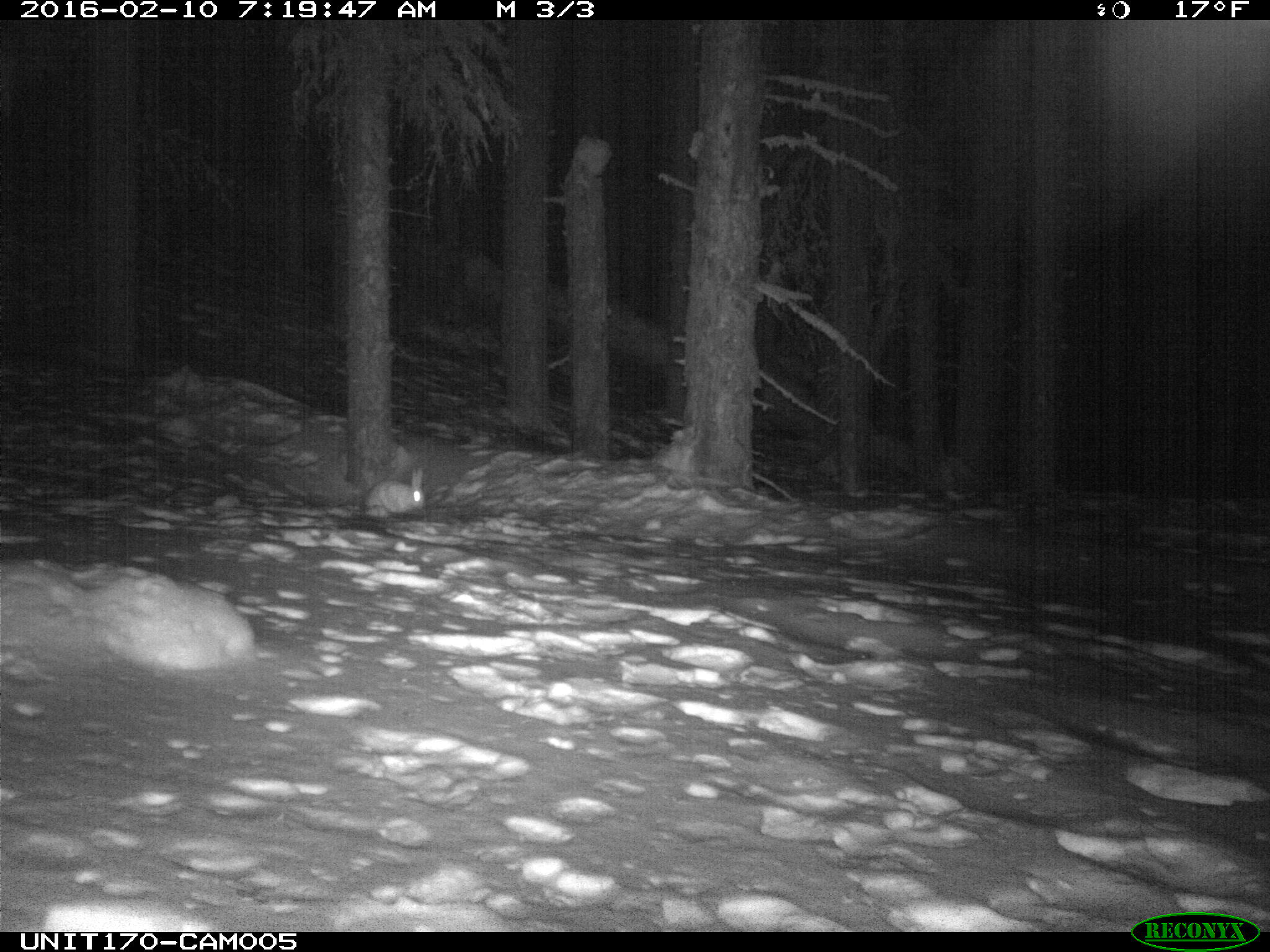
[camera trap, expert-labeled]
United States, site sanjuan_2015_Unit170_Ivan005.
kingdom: Animalia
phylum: Chordata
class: Mammalia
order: Lagomorpha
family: Leporidae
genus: Lepus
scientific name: Lepus americanus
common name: snowshoe hare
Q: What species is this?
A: Lepus americanus (snowshoe hare).